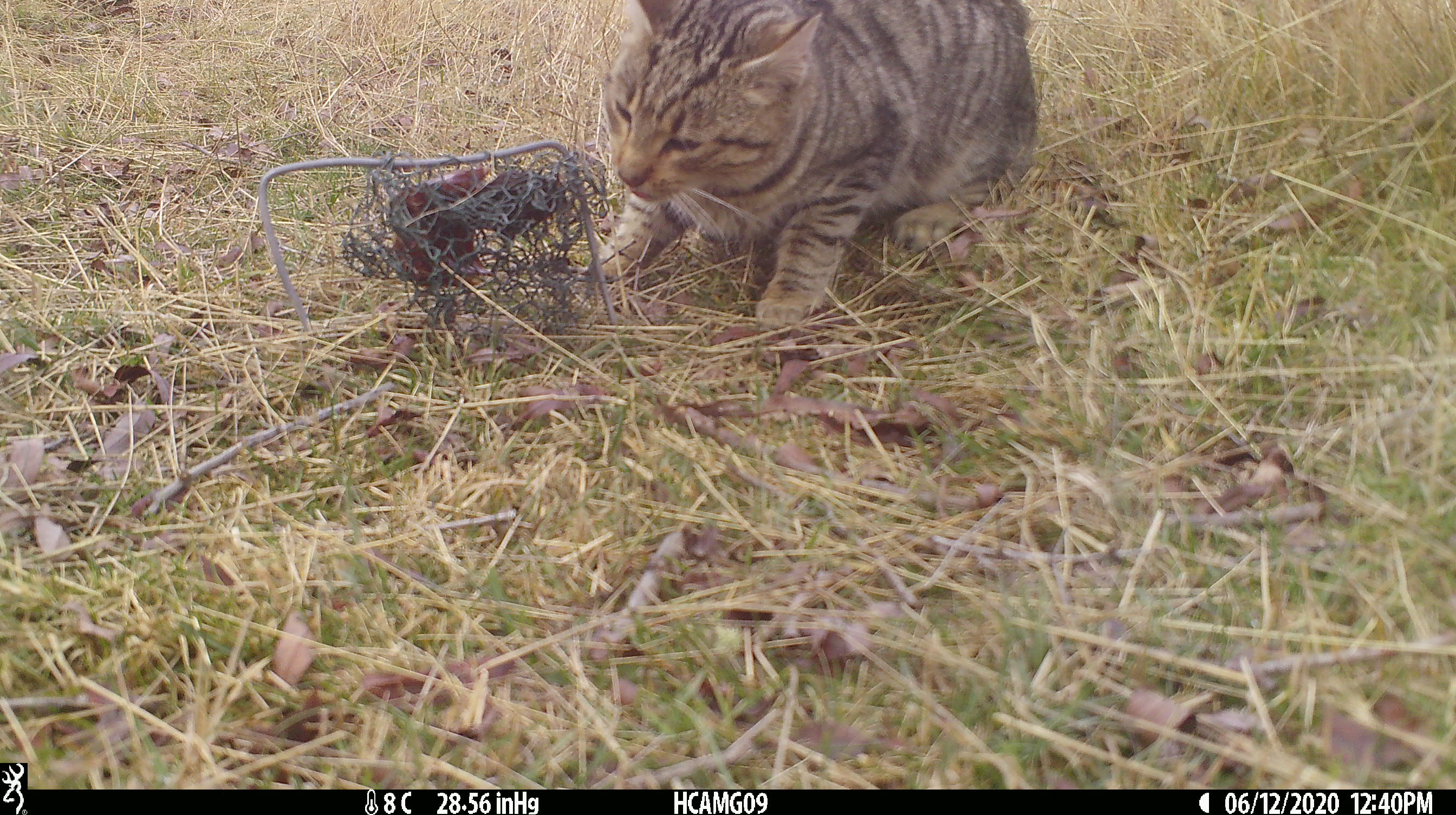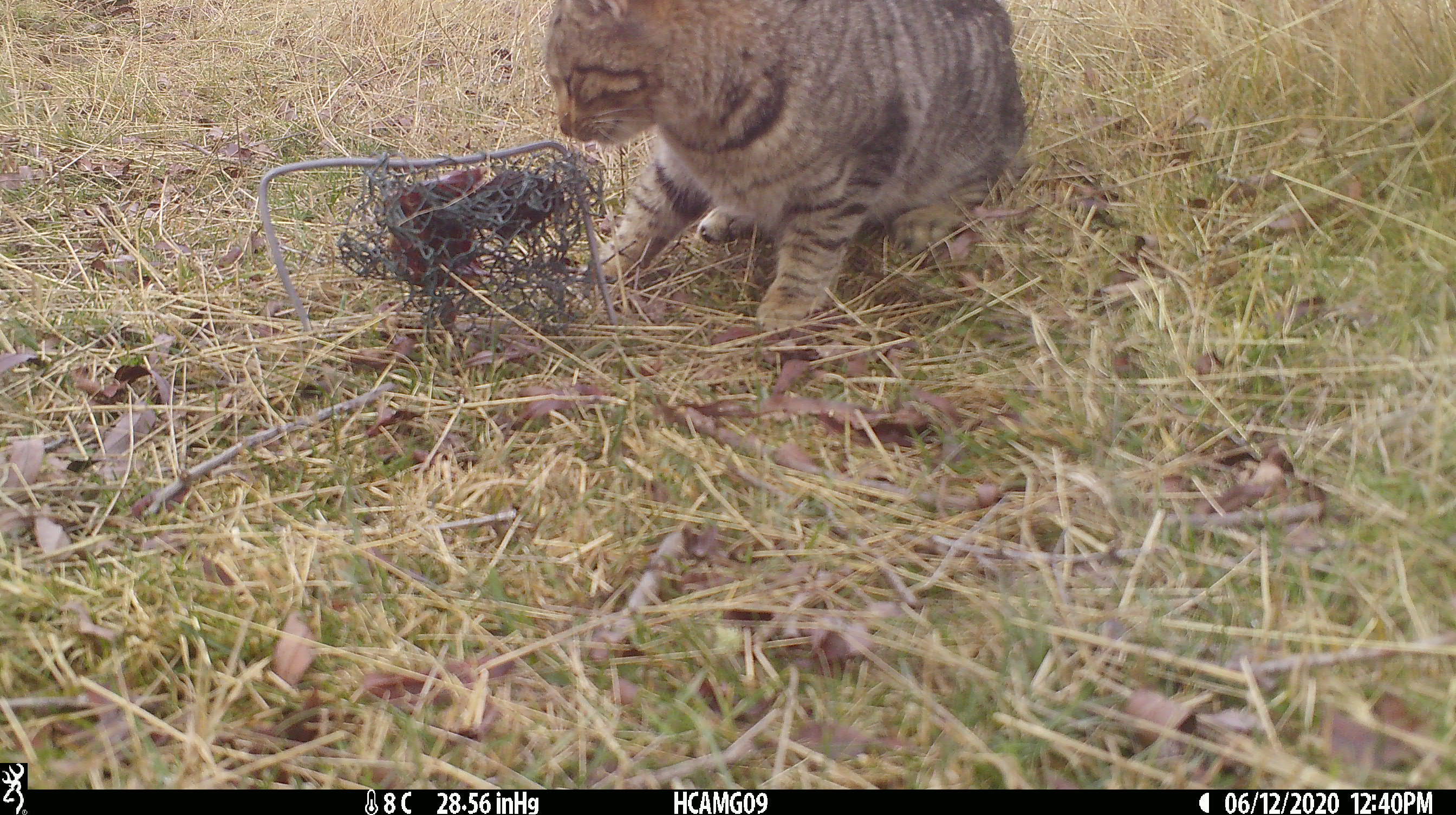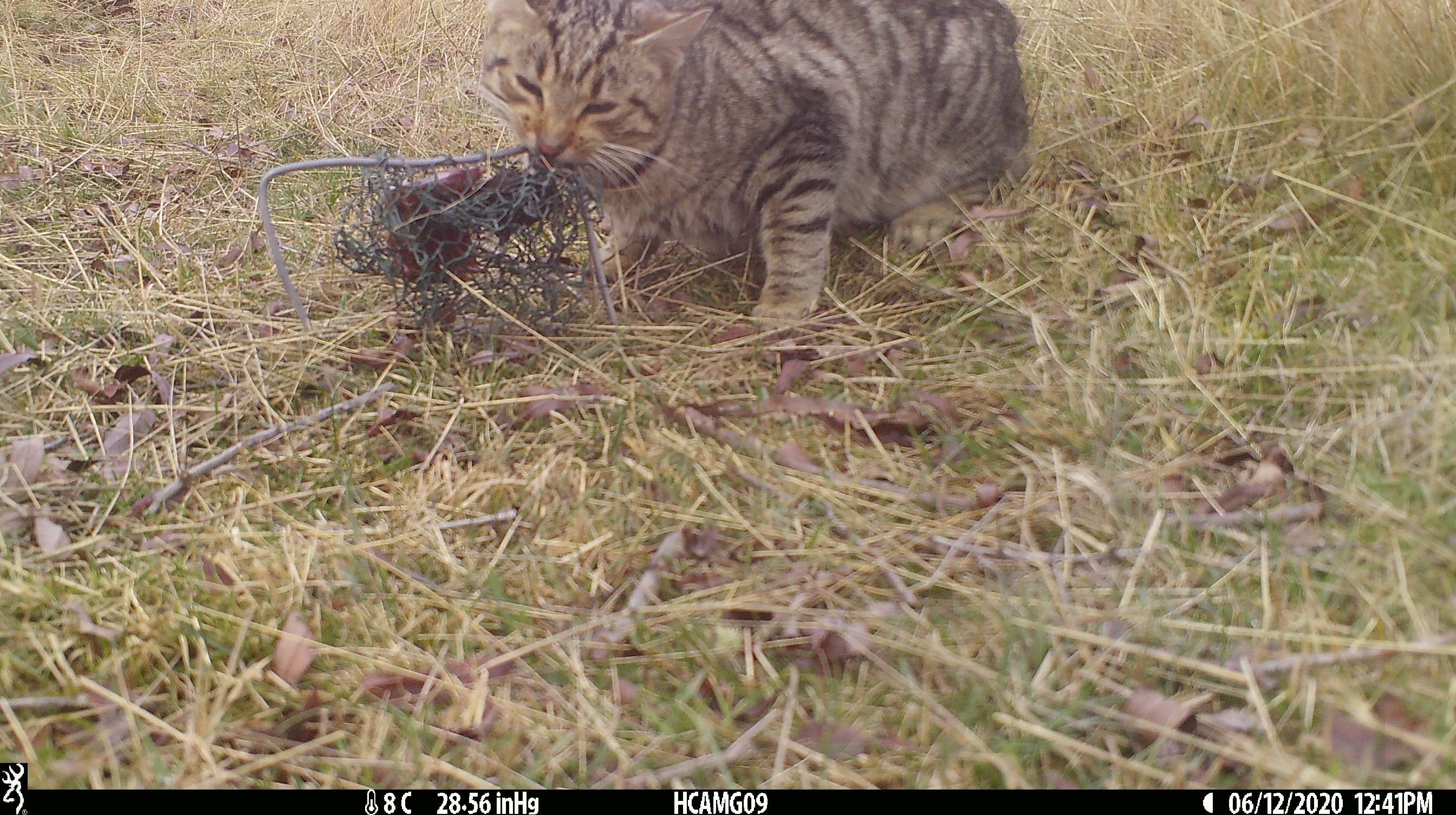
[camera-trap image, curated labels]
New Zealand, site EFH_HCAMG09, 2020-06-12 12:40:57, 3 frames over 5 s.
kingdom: Animalia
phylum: Chordata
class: Mammalia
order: Carnivora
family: Felidae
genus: Felis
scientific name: Felis catus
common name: domestic cat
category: cat